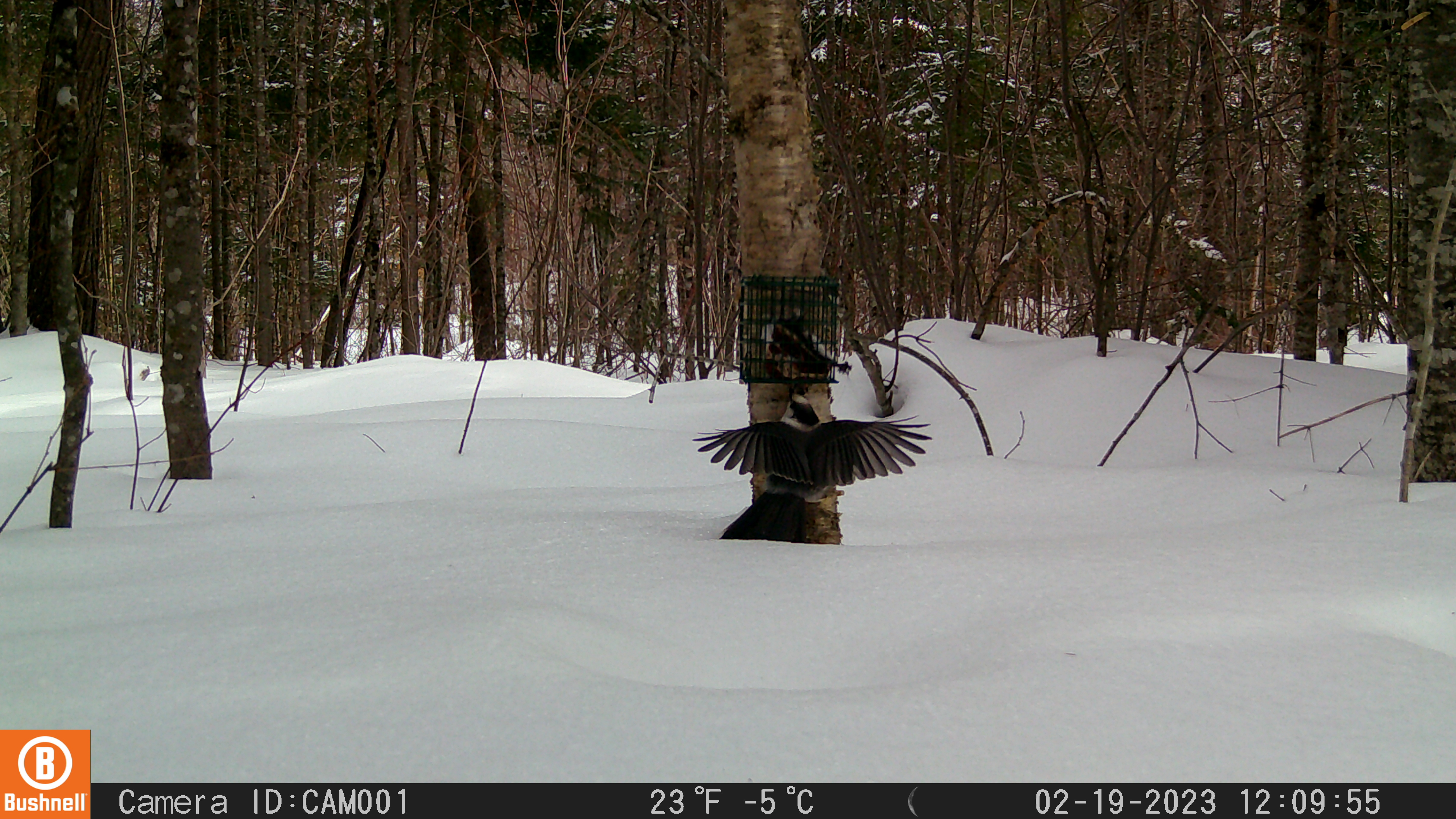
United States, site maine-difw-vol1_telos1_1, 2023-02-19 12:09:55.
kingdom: Animalia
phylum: Chordata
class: Aves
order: Passeriformes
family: Corvidae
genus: Perisoreus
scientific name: Perisoreus canadensis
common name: canada jay